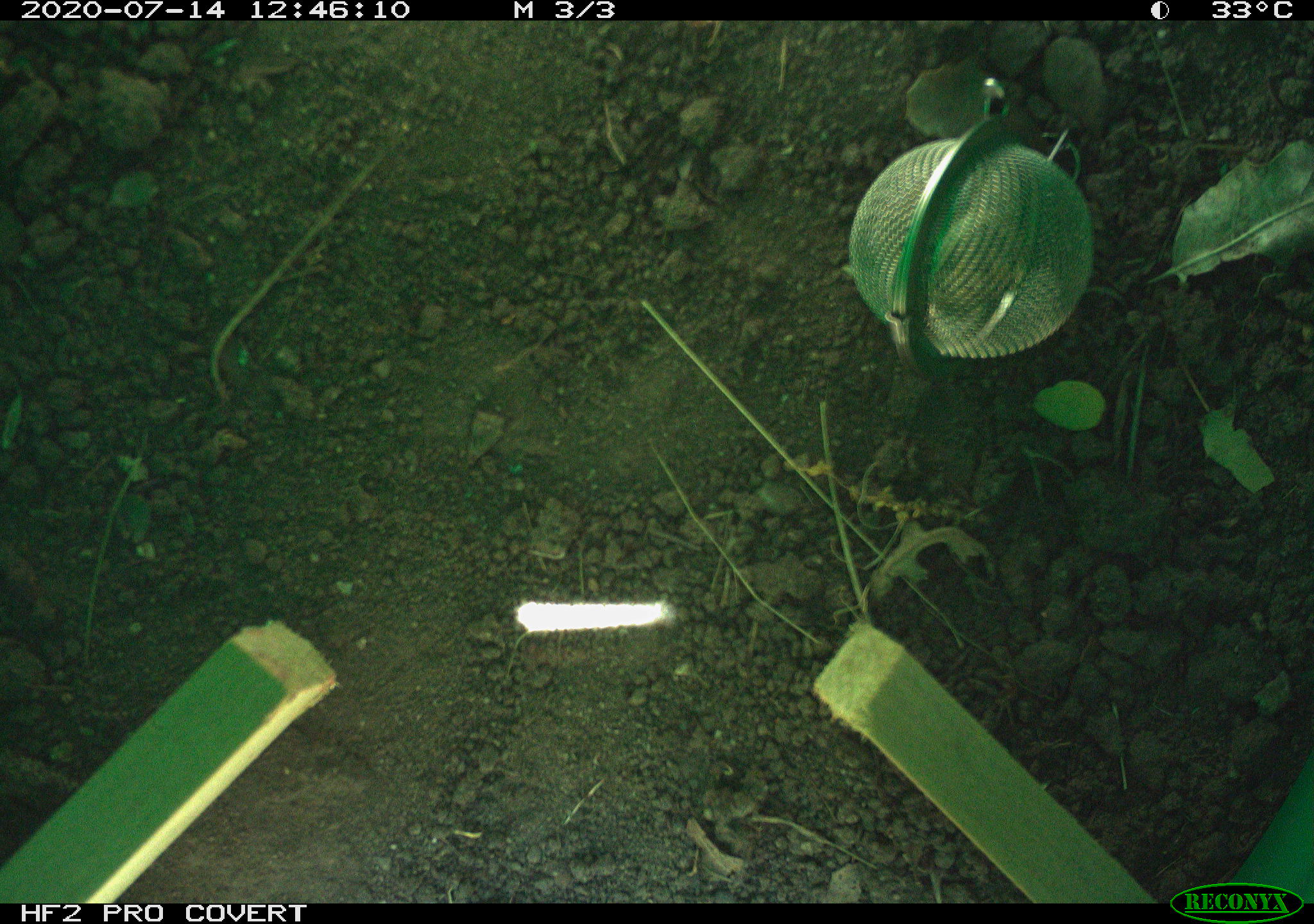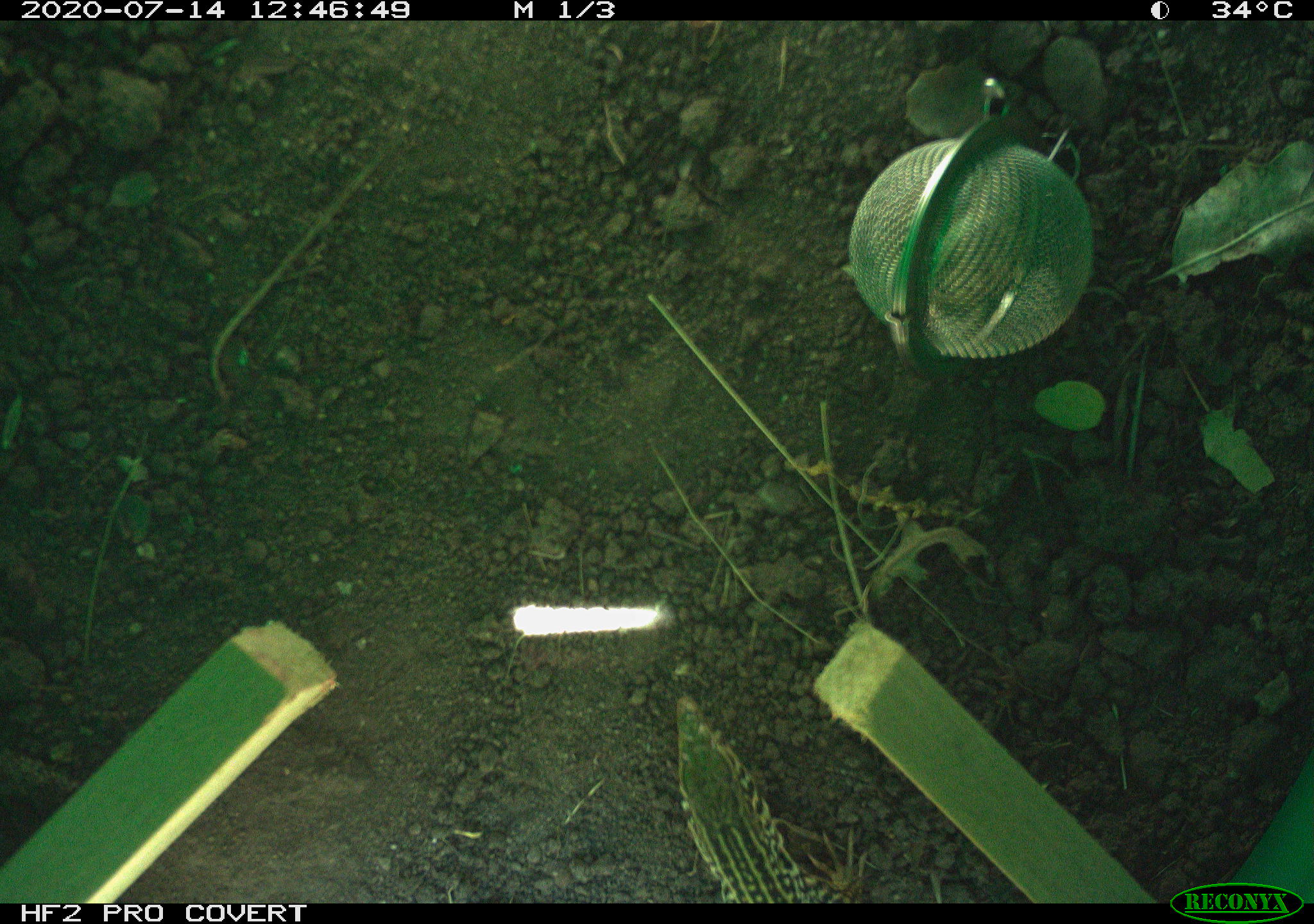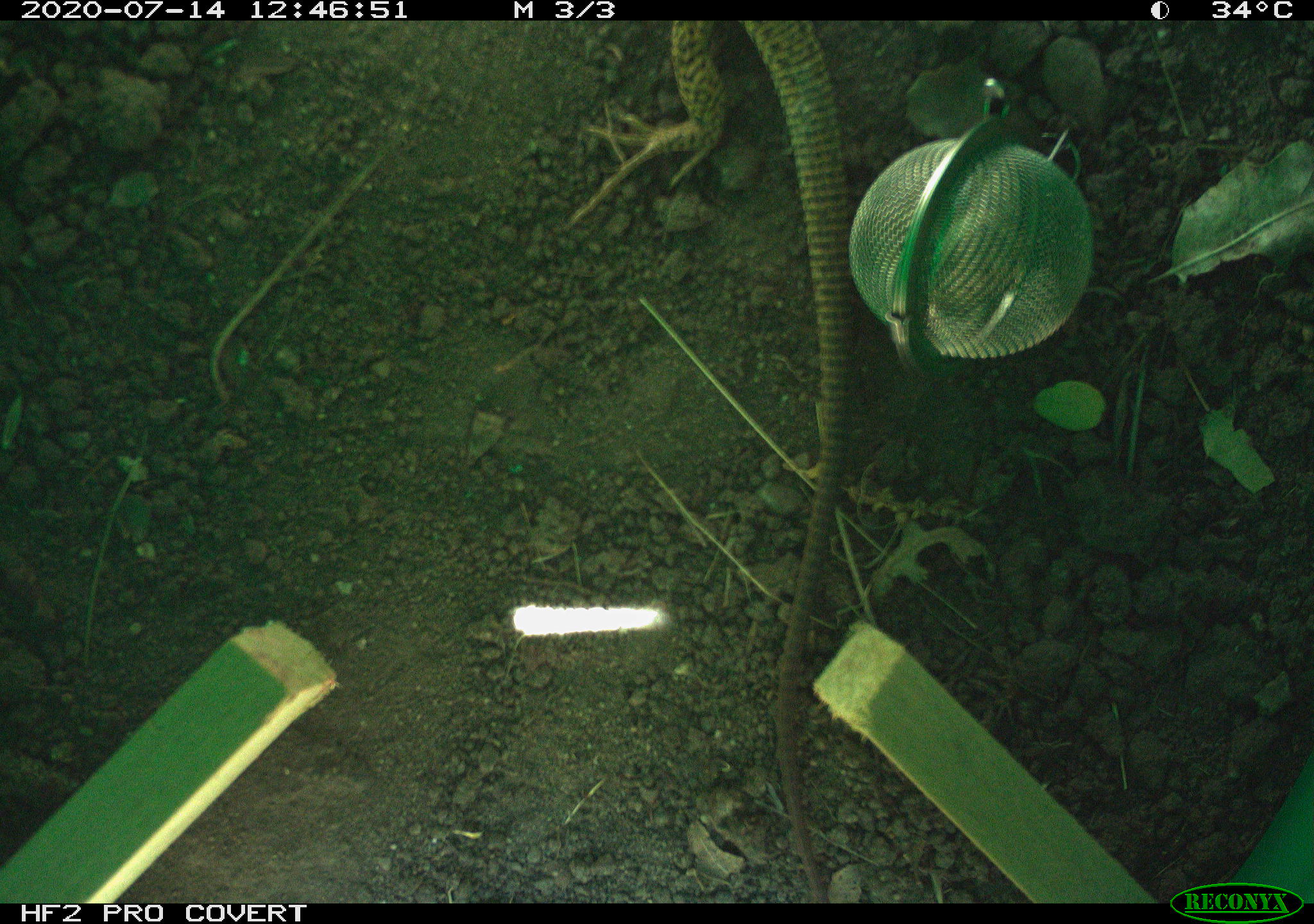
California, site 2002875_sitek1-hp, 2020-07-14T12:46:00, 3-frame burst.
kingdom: Animalia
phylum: Chordata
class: Reptilia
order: Squamata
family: Teiidae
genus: Aspidoscelis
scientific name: Aspidoscelis tigris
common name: western whiptail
Western whiptail (Aspidoscelis tigris).